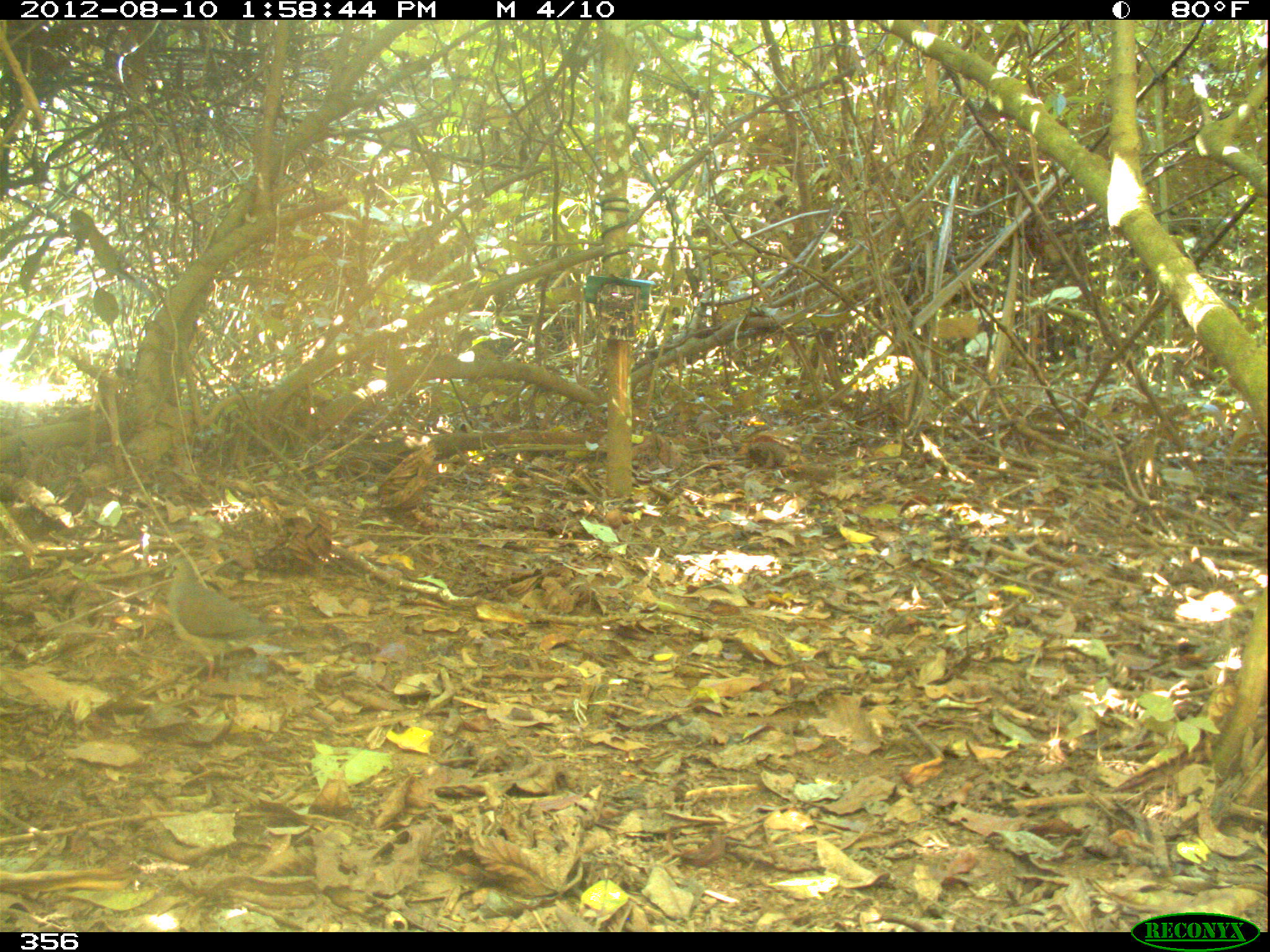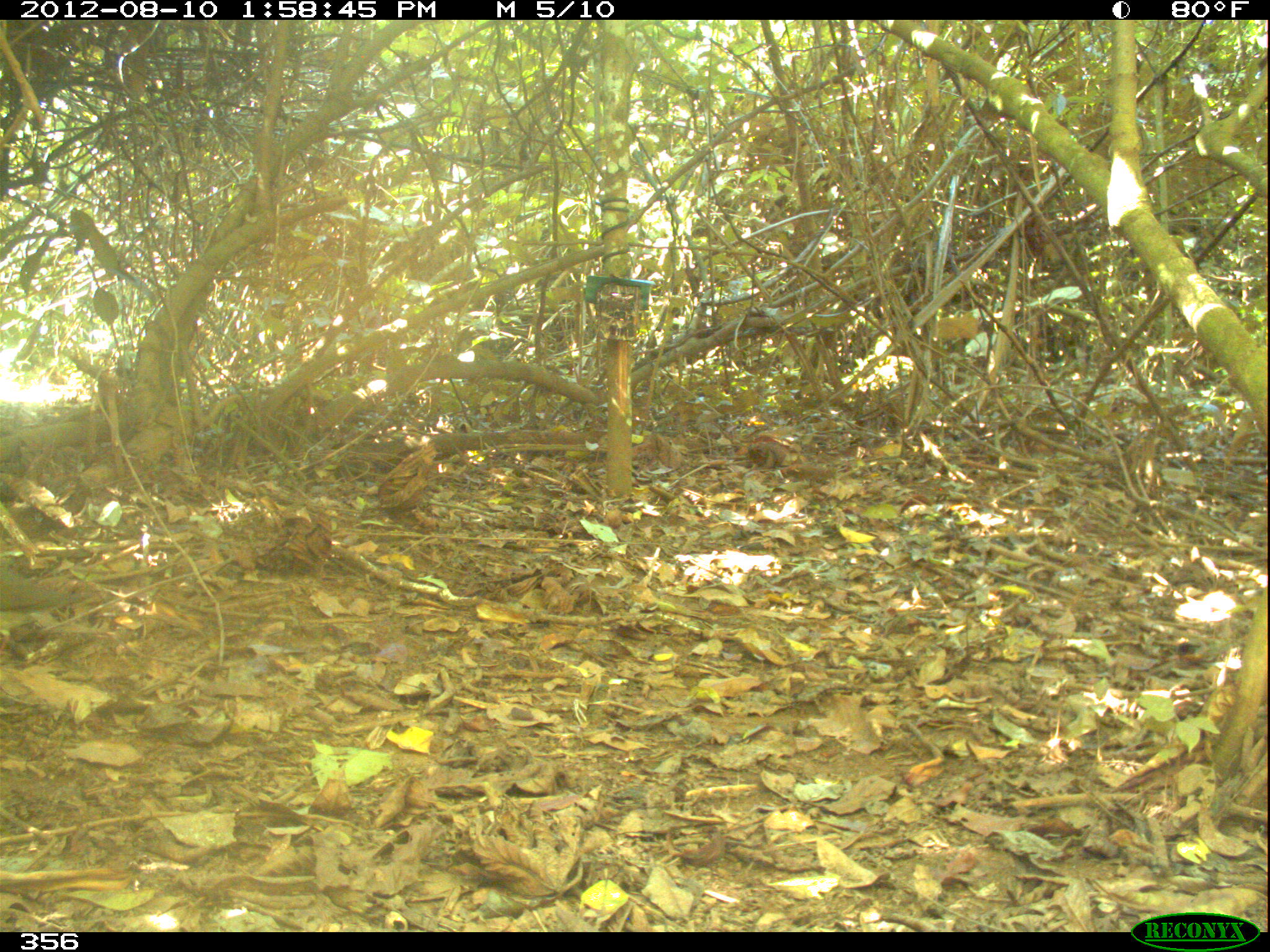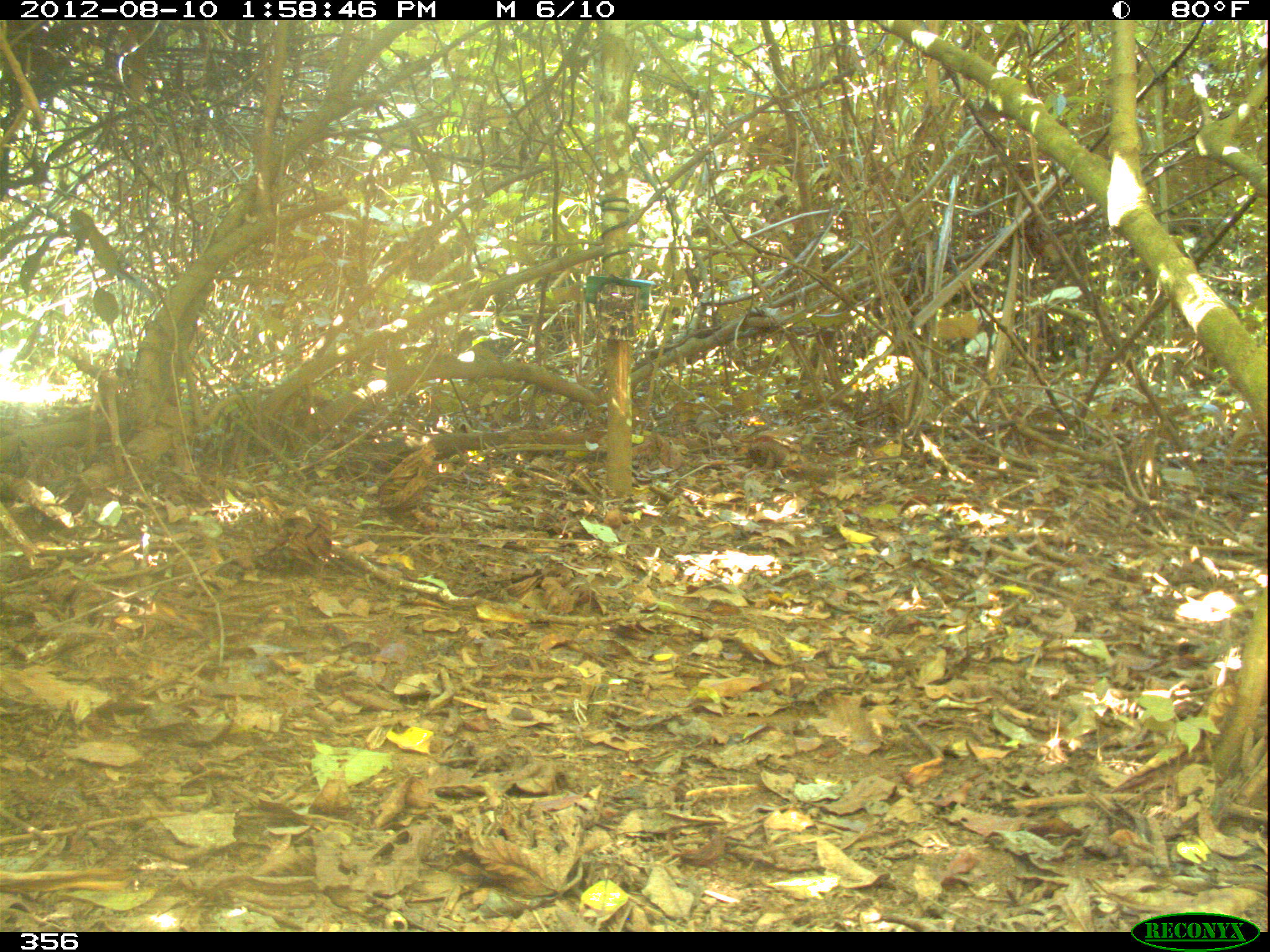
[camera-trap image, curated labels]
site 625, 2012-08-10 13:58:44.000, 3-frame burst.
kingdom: Animalia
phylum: Chordata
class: Aves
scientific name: Aves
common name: bird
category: unknown bird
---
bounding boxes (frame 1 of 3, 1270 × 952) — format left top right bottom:
unknown bird: 164 560 286 684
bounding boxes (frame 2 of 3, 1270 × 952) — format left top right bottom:
unknown bird: 2 576 87 648